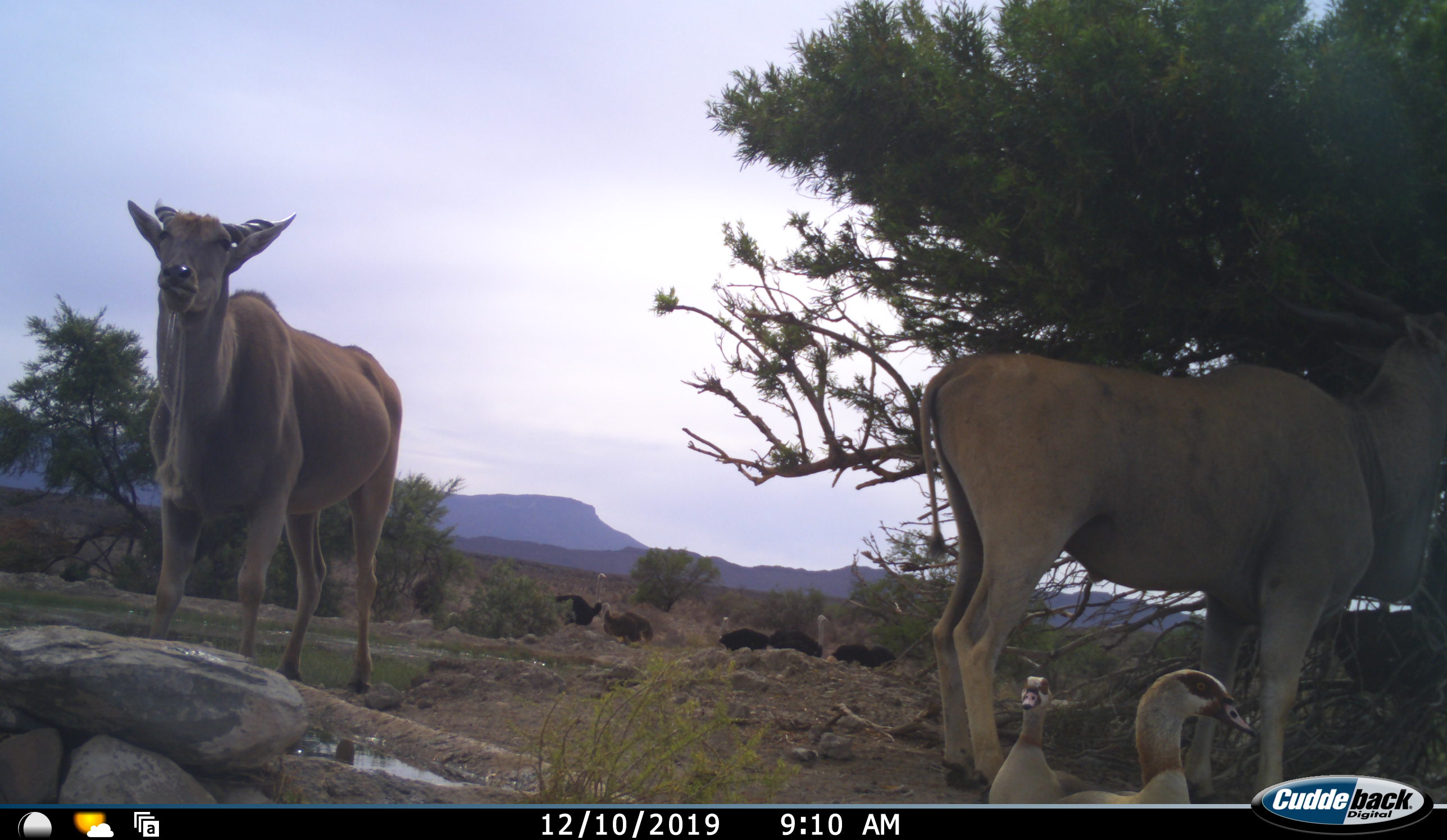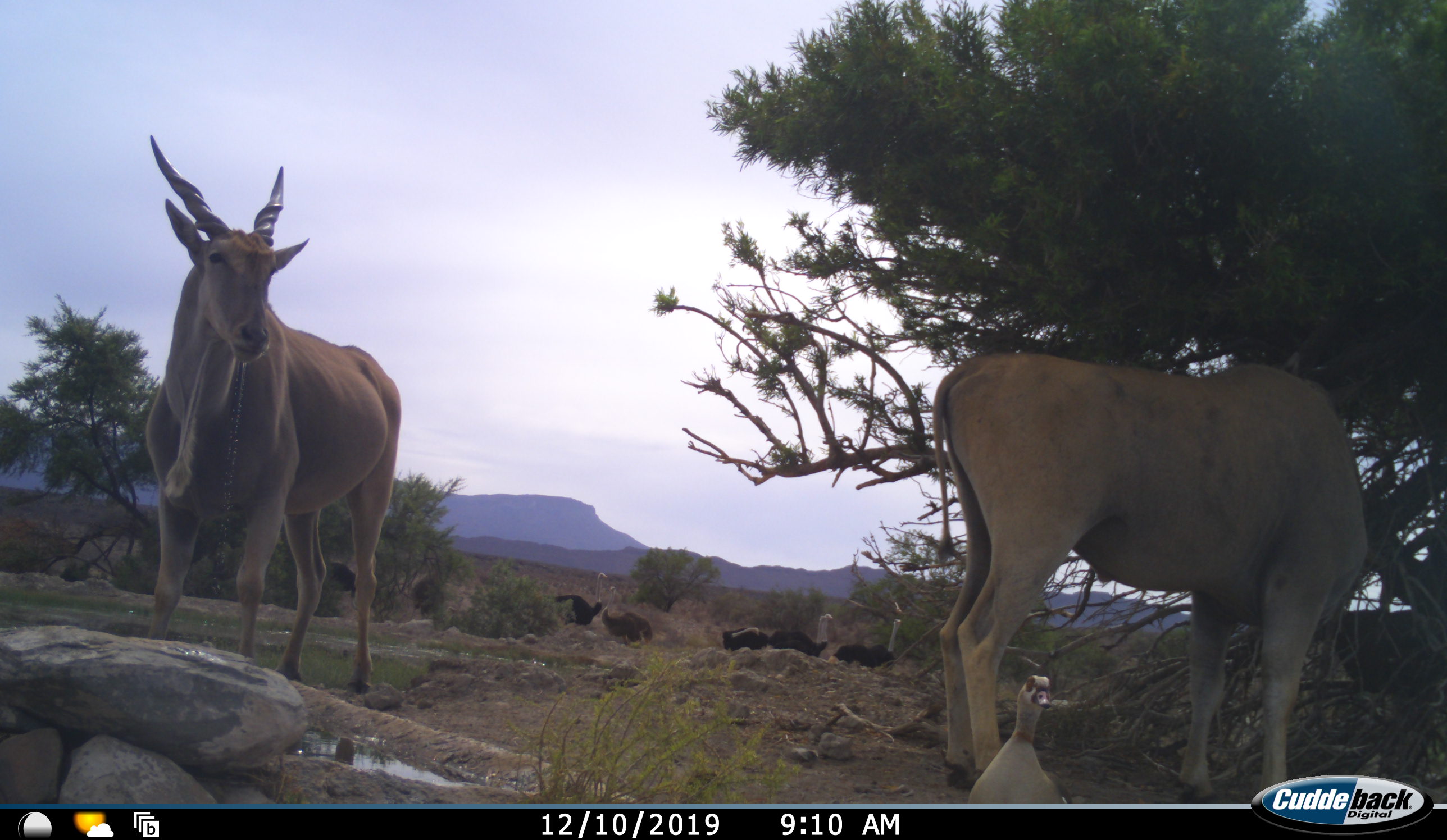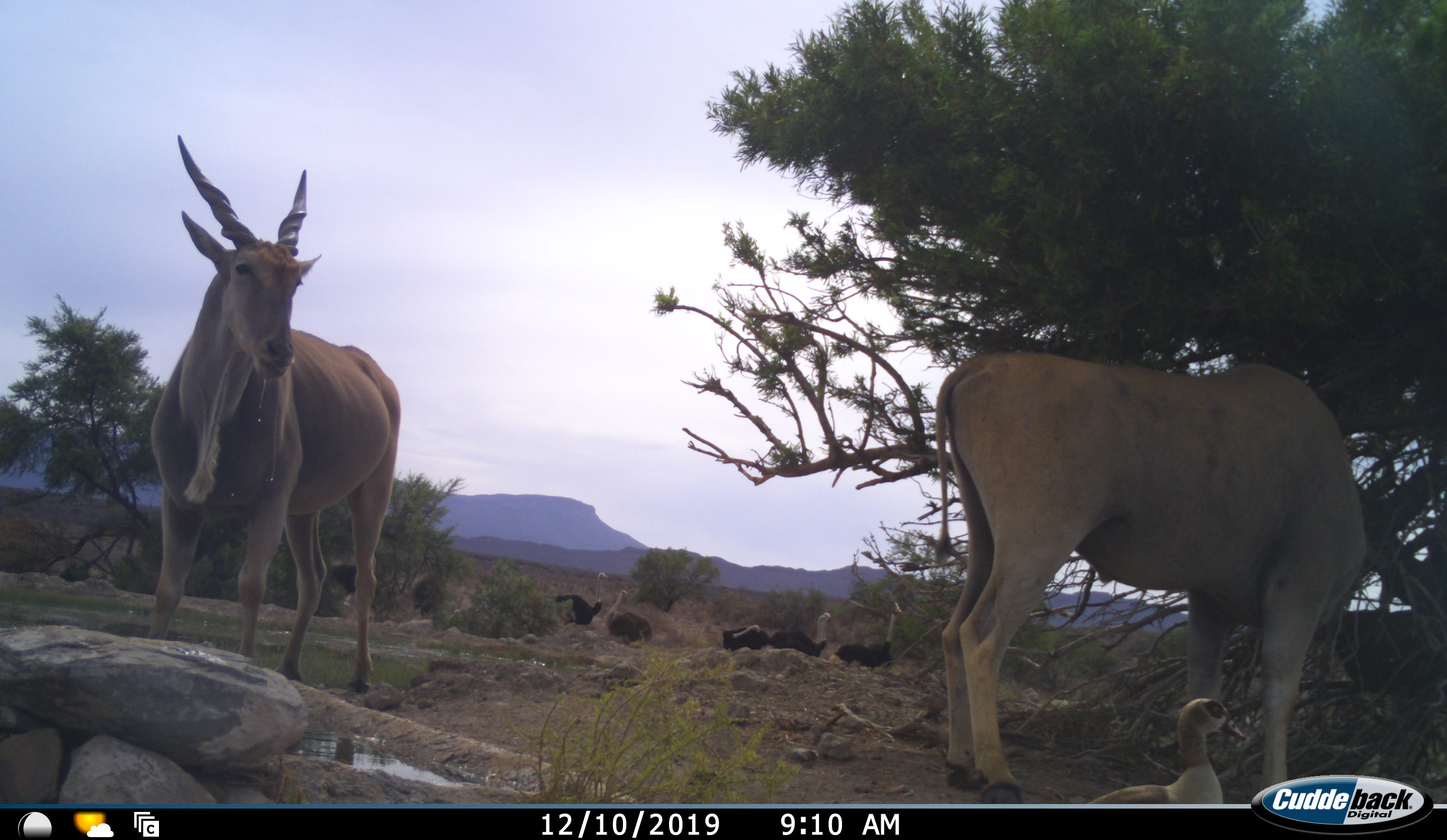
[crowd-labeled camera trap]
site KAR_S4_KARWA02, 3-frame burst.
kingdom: Animalia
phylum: Chordata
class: Aves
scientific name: Aves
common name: bird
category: birdother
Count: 2.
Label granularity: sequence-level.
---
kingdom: Animalia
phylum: Chordata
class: Mammalia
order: Artiodactyla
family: Bovidae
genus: Tragelaphus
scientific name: Tragelaphus oryx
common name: eland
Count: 2.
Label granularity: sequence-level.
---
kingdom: Animalia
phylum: Chordata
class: Aves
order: Struthioniformes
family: Struthionidae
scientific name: Struthionidae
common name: ostrich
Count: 6.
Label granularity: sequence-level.